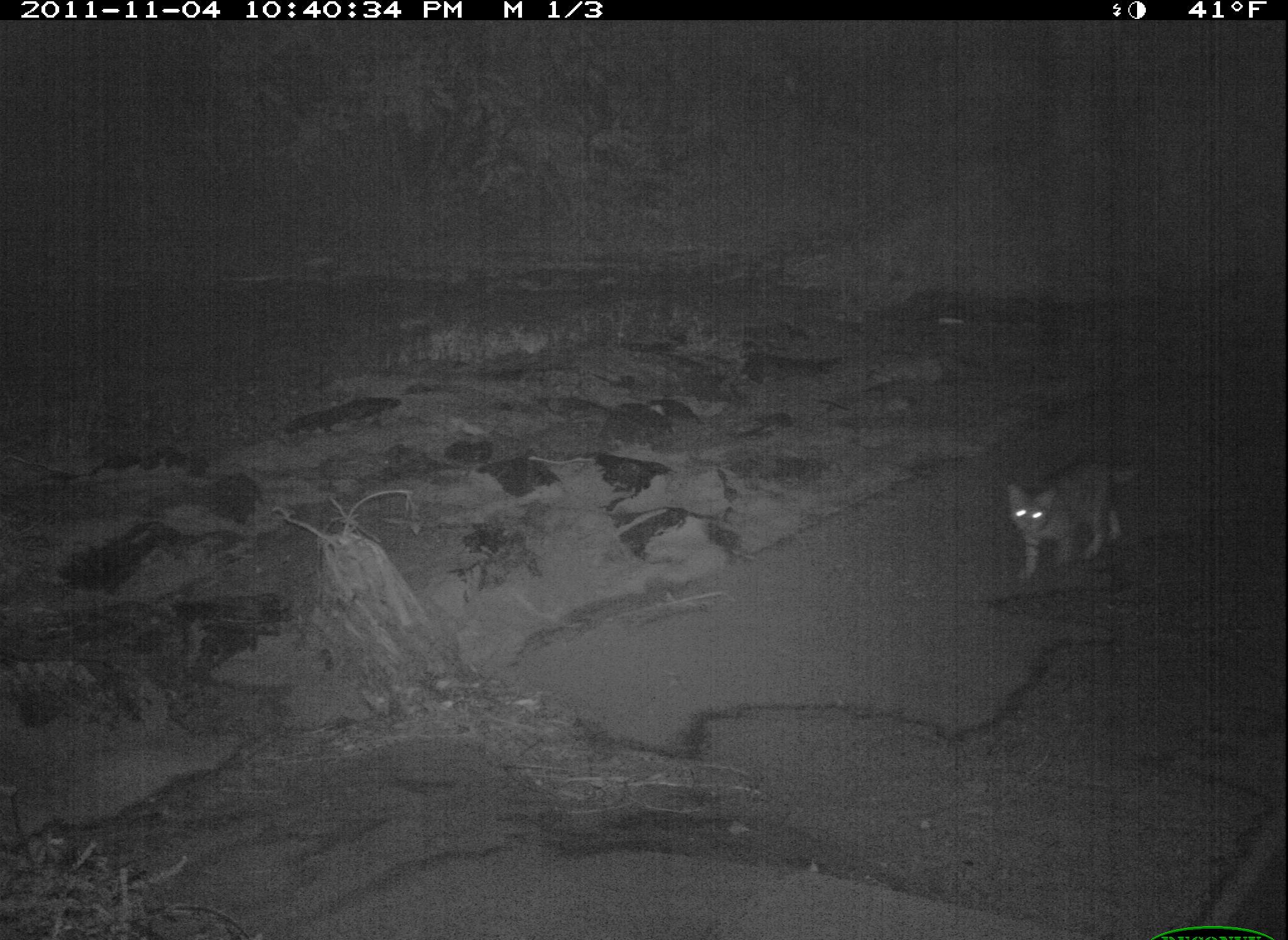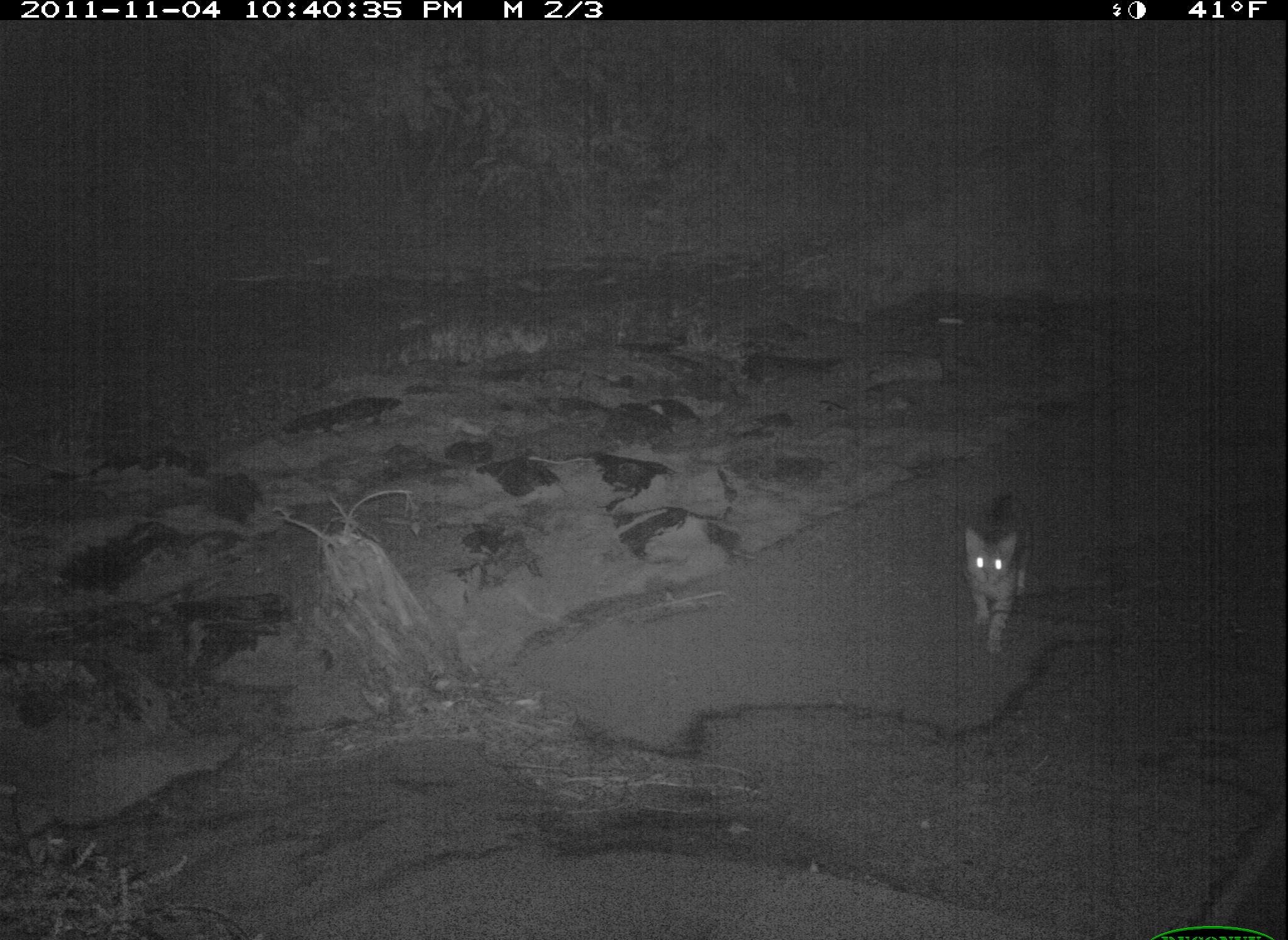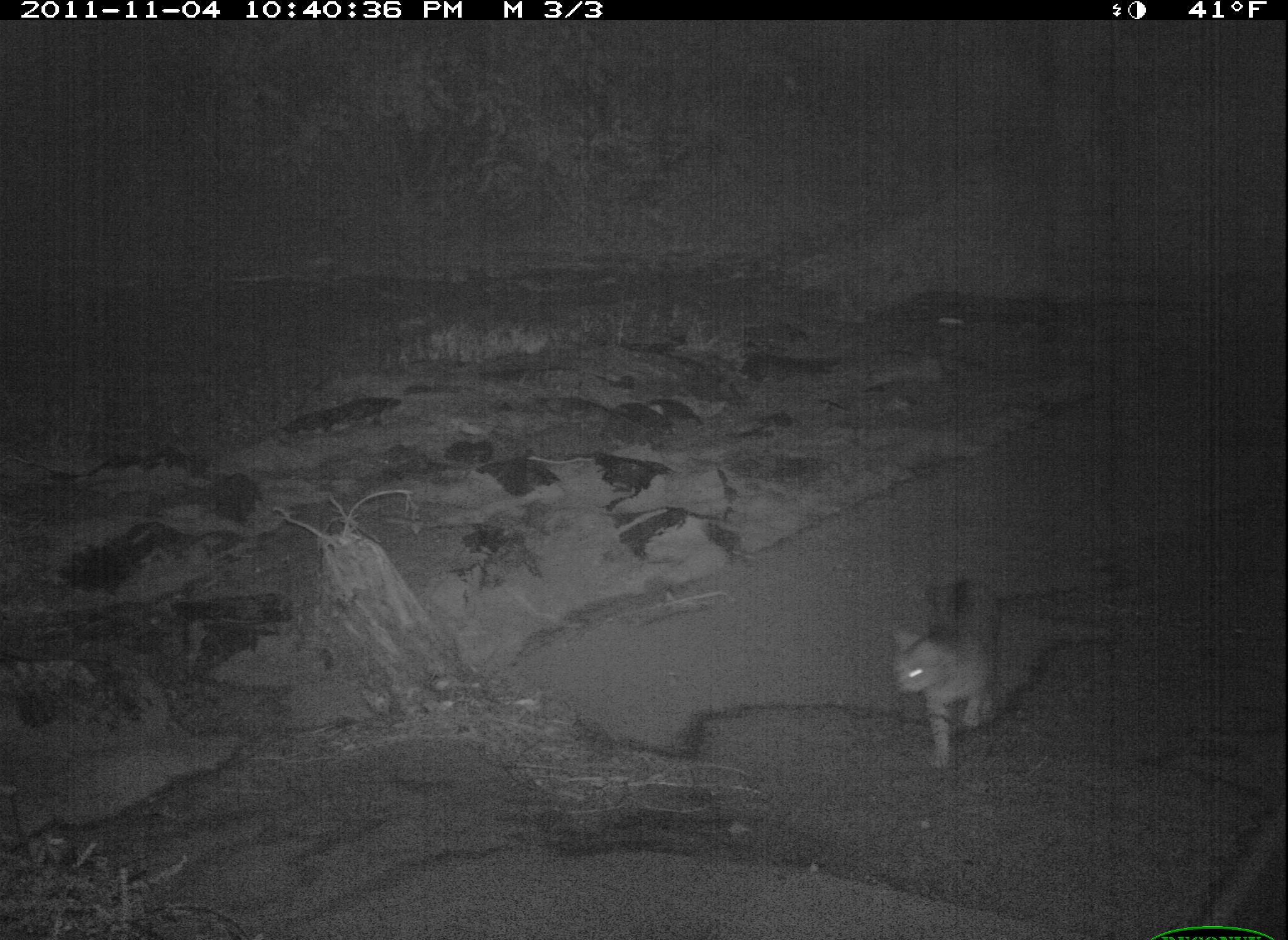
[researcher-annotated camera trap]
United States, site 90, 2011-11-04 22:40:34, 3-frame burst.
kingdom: Animalia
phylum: Chordata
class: Mammalia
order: Carnivora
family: Felidae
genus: Felis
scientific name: Felis catus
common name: cat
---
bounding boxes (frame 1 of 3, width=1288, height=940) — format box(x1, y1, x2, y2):
cat: box(956, 448, 1188, 602)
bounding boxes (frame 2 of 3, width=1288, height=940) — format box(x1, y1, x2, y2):
cat: box(940, 483, 1056, 660)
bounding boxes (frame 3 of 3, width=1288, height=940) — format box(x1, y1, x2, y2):
cat: box(881, 568, 1016, 778)